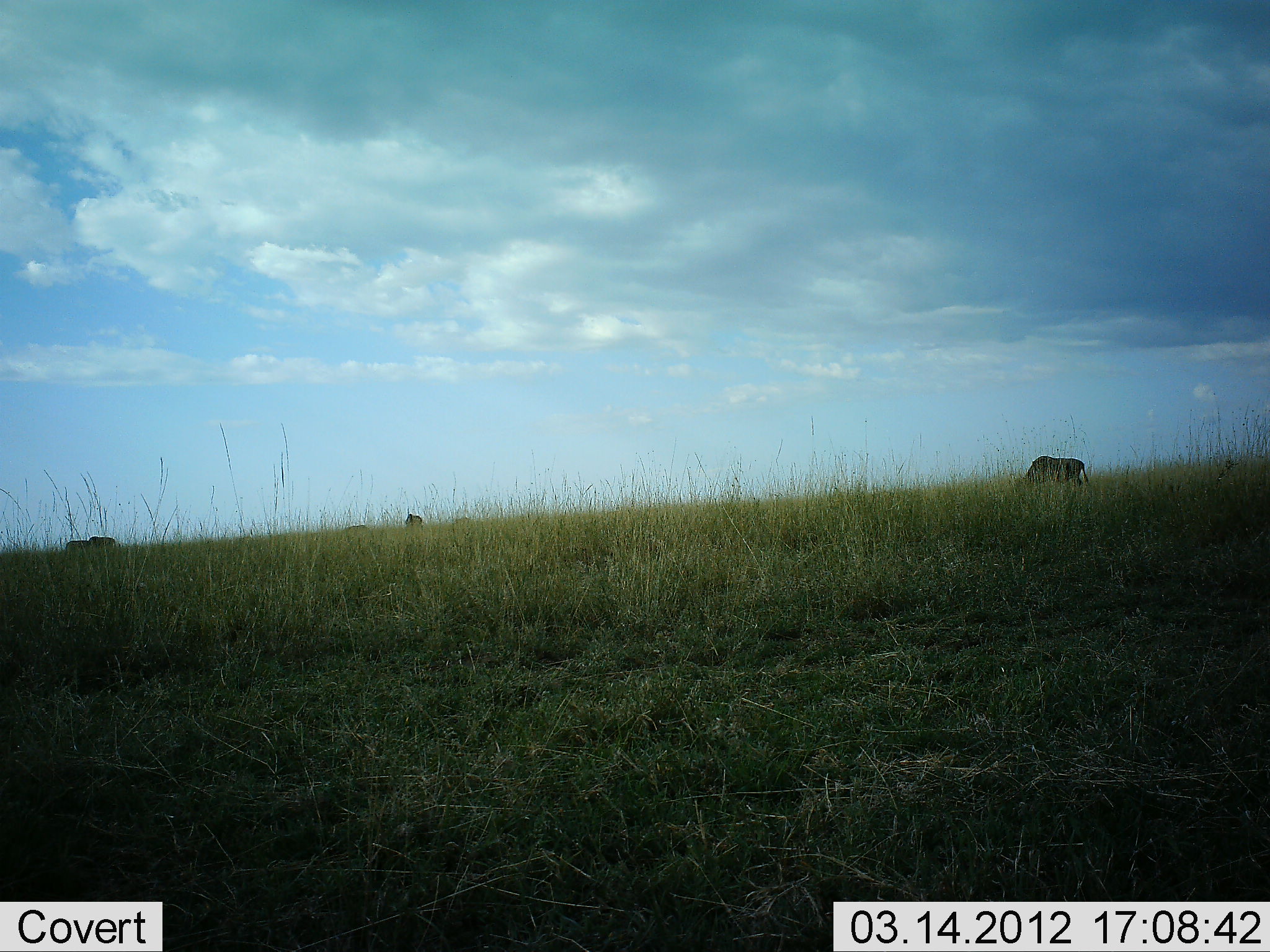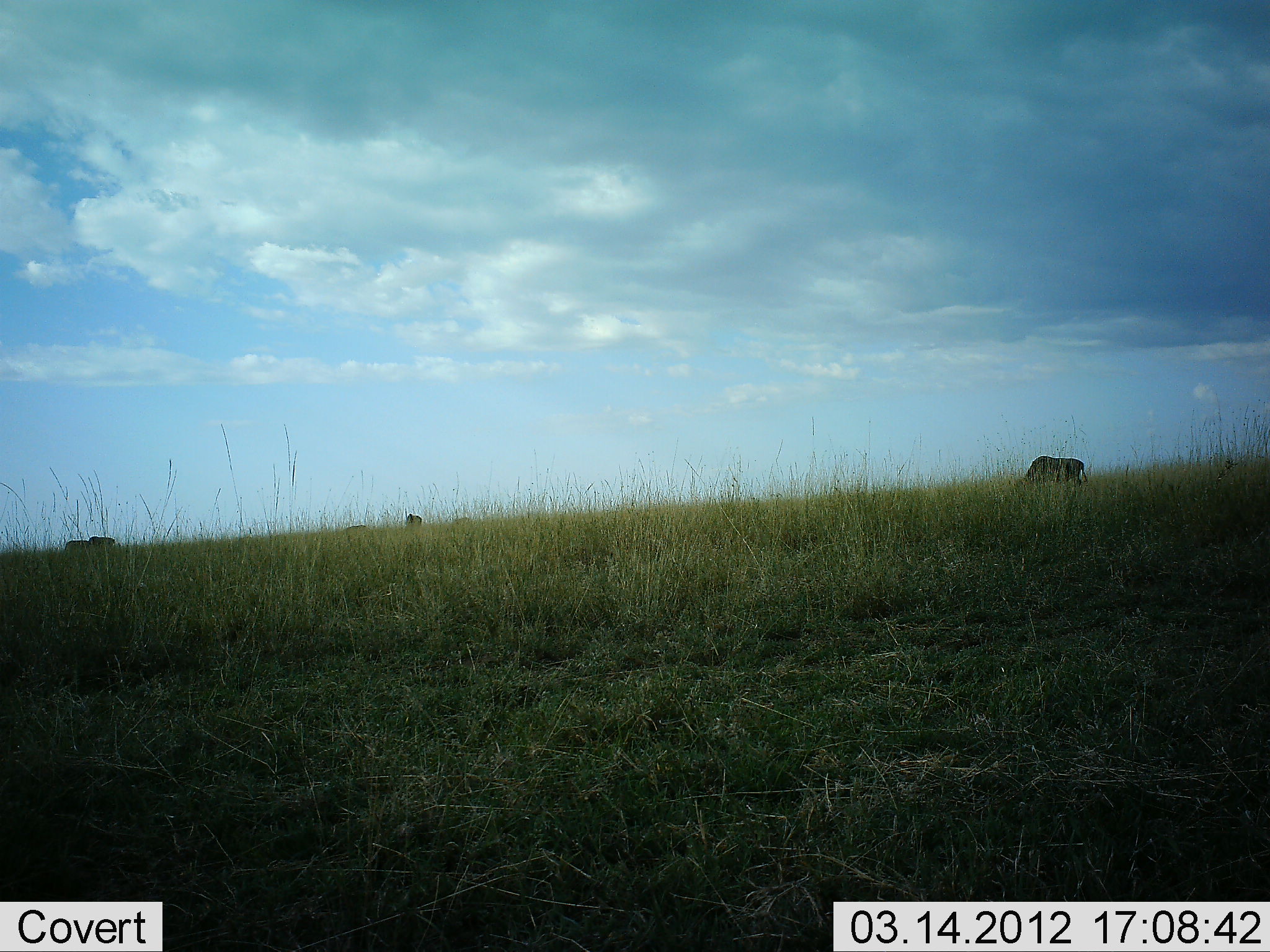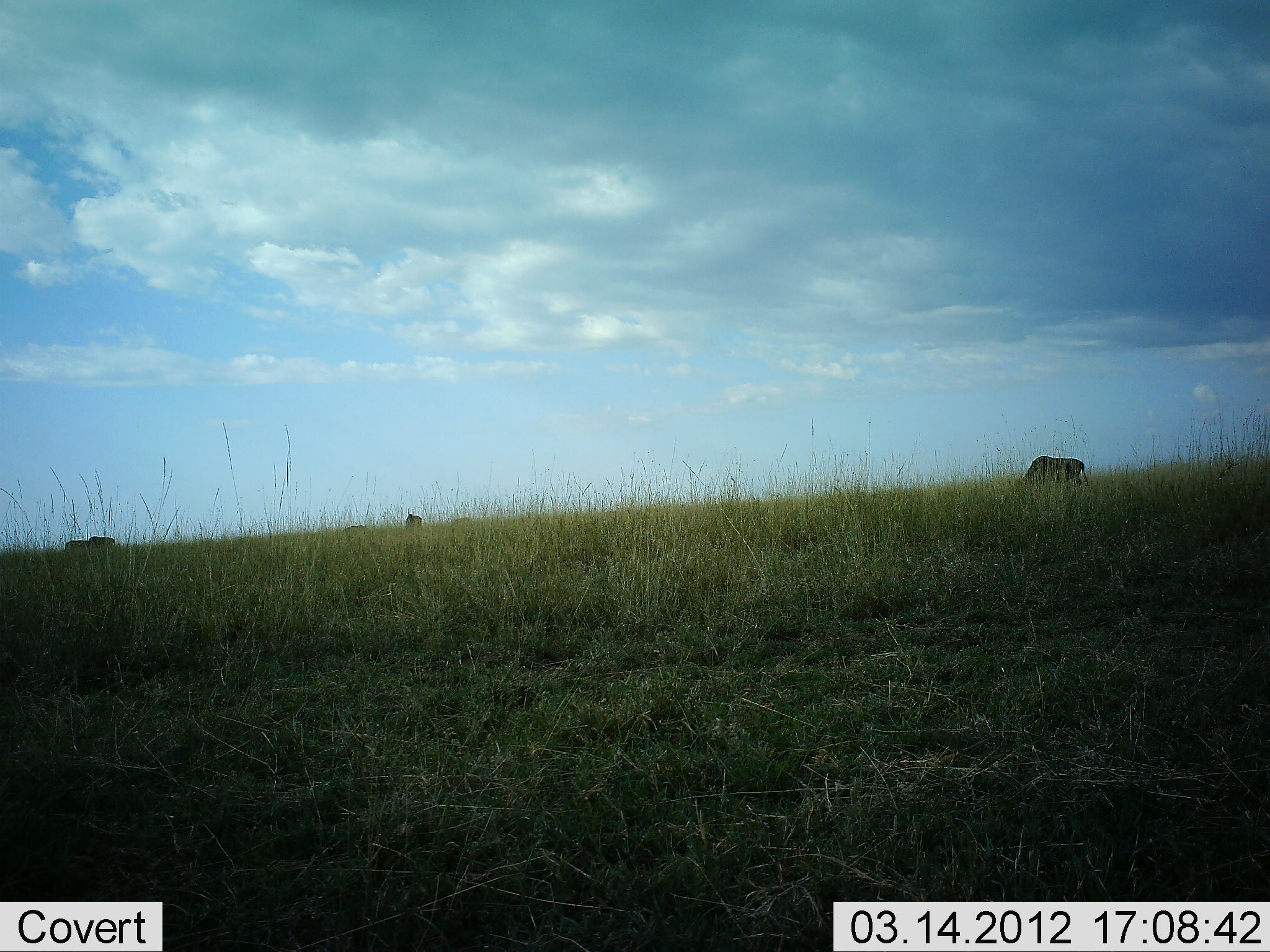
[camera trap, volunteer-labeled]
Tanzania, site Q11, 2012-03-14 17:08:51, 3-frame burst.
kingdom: Animalia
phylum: Chordata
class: Mammalia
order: Artiodactyla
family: Bovidae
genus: Connochaetes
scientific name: Connochaetes taurinus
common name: blue wildebeest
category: wildebeest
Wildebeest (blue wildebeest) (Connochaetes taurinus), count 4. Behavior (volunteer vote fractions): standing 43%, resting 0%, moving 7%, interacting 0%. Young present (vote fraction): 0%. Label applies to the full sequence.